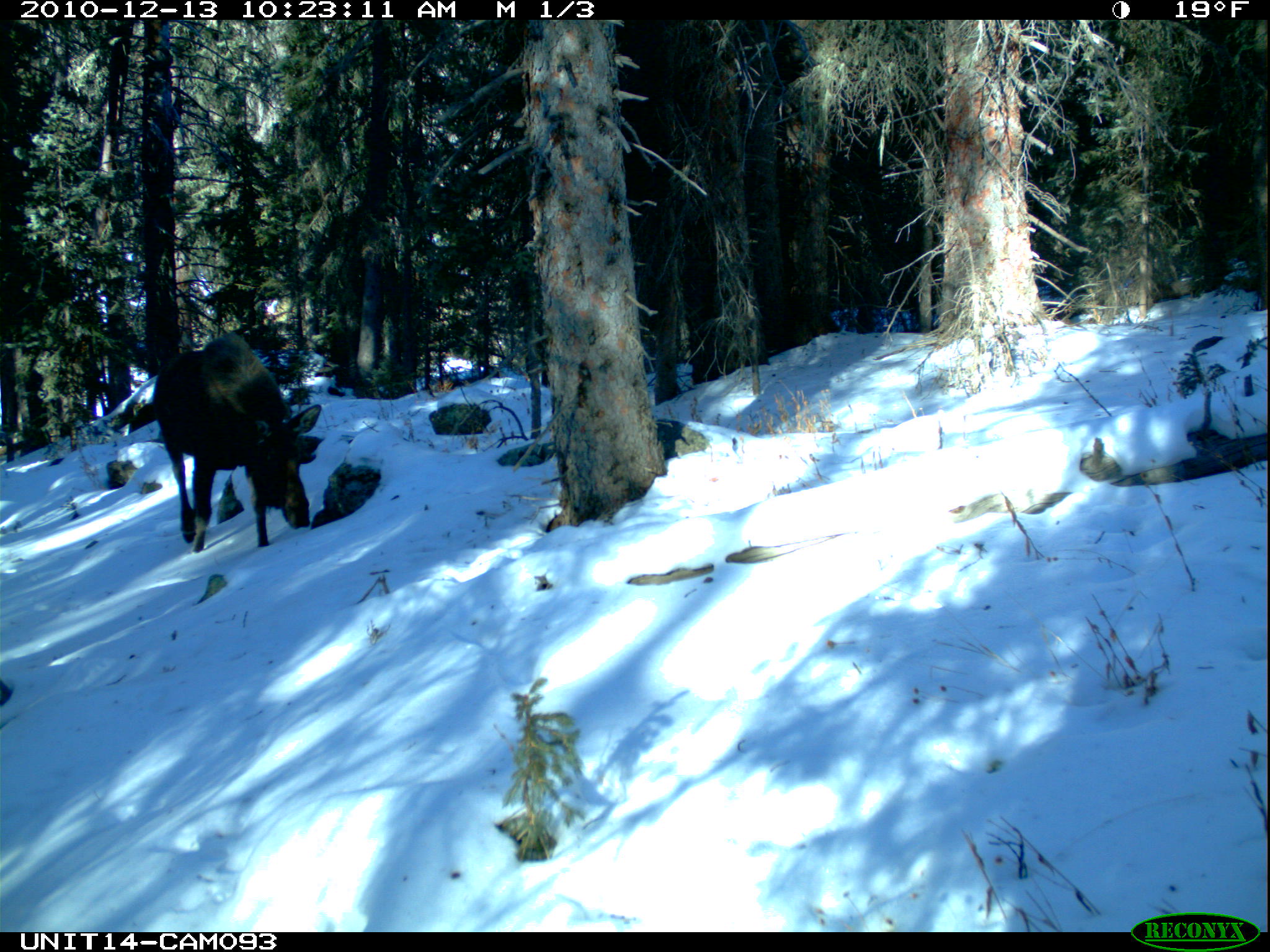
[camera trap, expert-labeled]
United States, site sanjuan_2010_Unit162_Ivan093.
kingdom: Animalia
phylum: Chordata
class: Mammalia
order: Artiodactyla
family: Cervidae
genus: Alces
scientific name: Alces alces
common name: moose